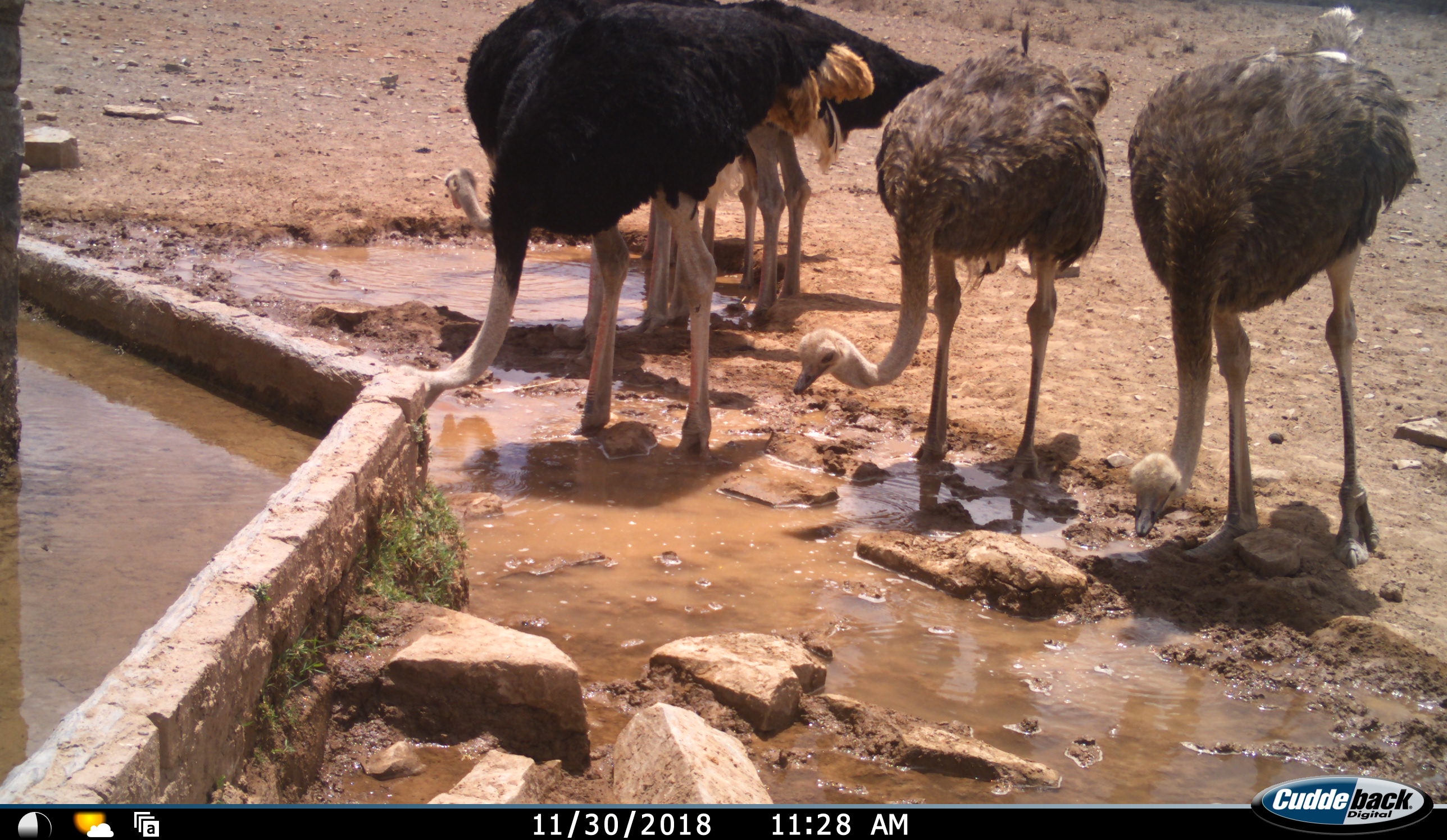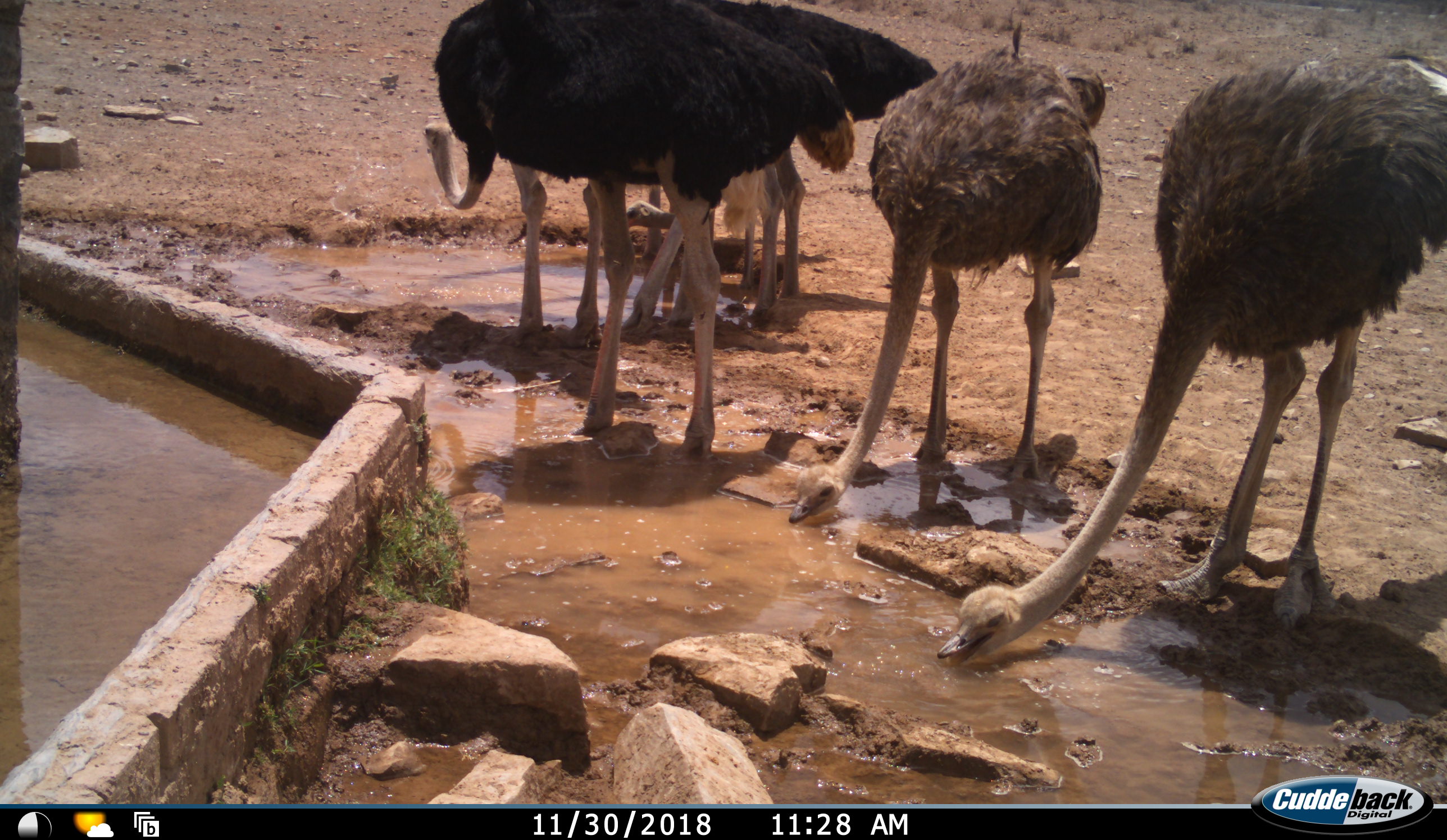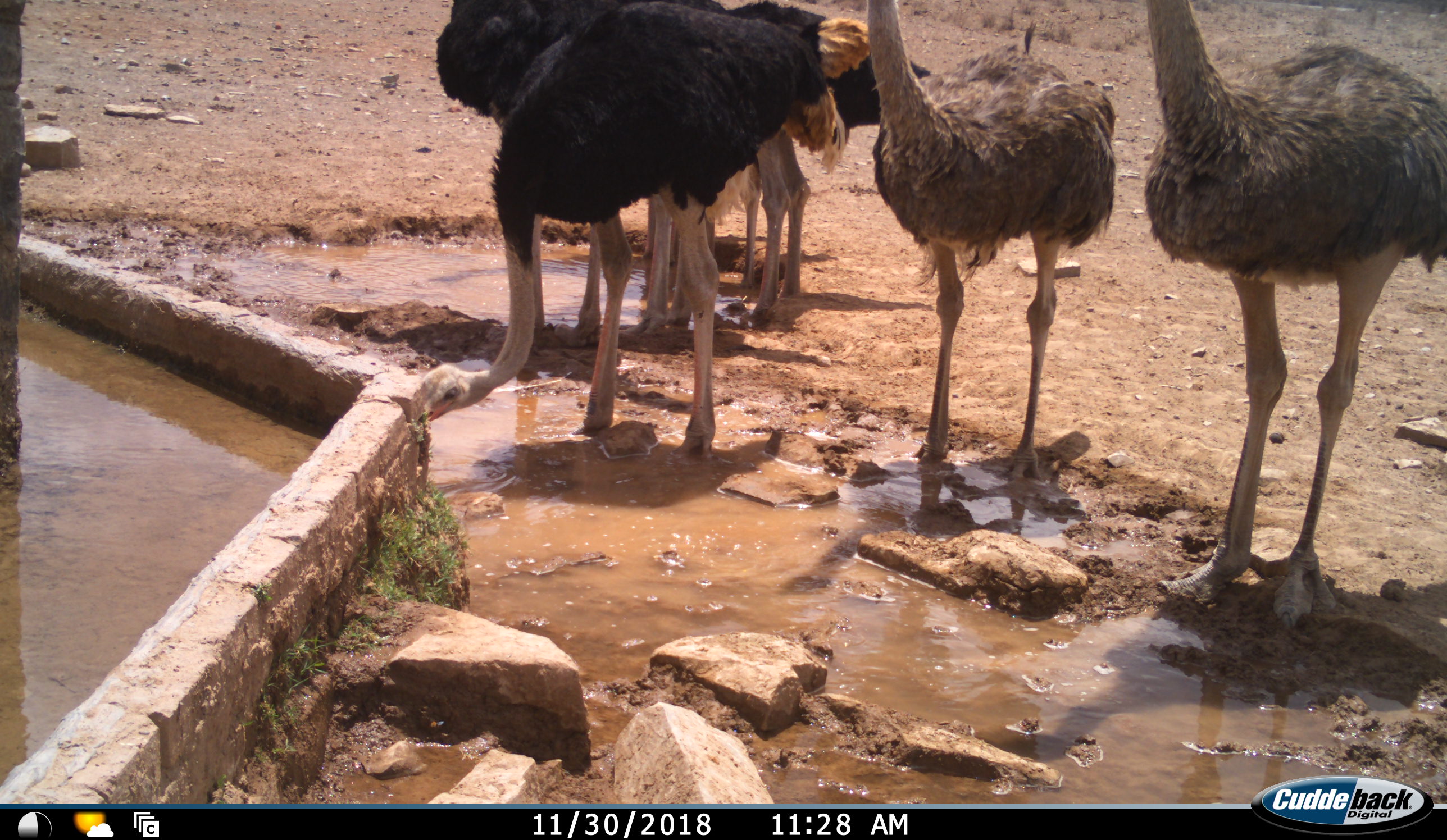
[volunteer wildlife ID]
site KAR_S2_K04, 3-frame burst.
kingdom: Animalia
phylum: Chordata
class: Aves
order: Struthioniformes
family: Struthionidae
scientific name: Struthionidae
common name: ostrich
Ostrich (Struthionidae), count 6. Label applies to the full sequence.